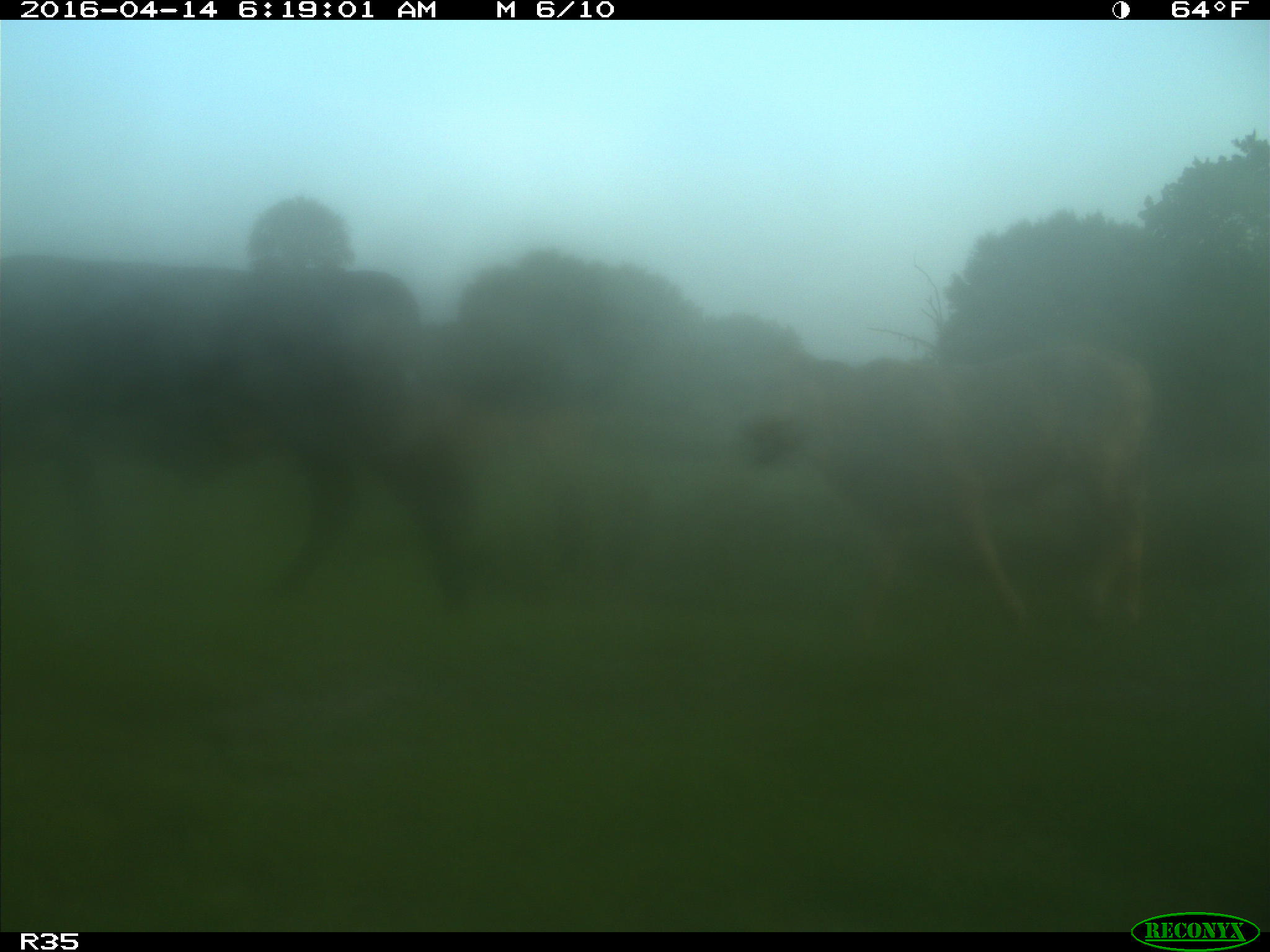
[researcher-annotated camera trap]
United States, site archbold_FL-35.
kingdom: Animalia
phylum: Chordata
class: Mammalia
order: Artiodactyla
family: Bovidae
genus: Bos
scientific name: Bos taurus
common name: domestic cow